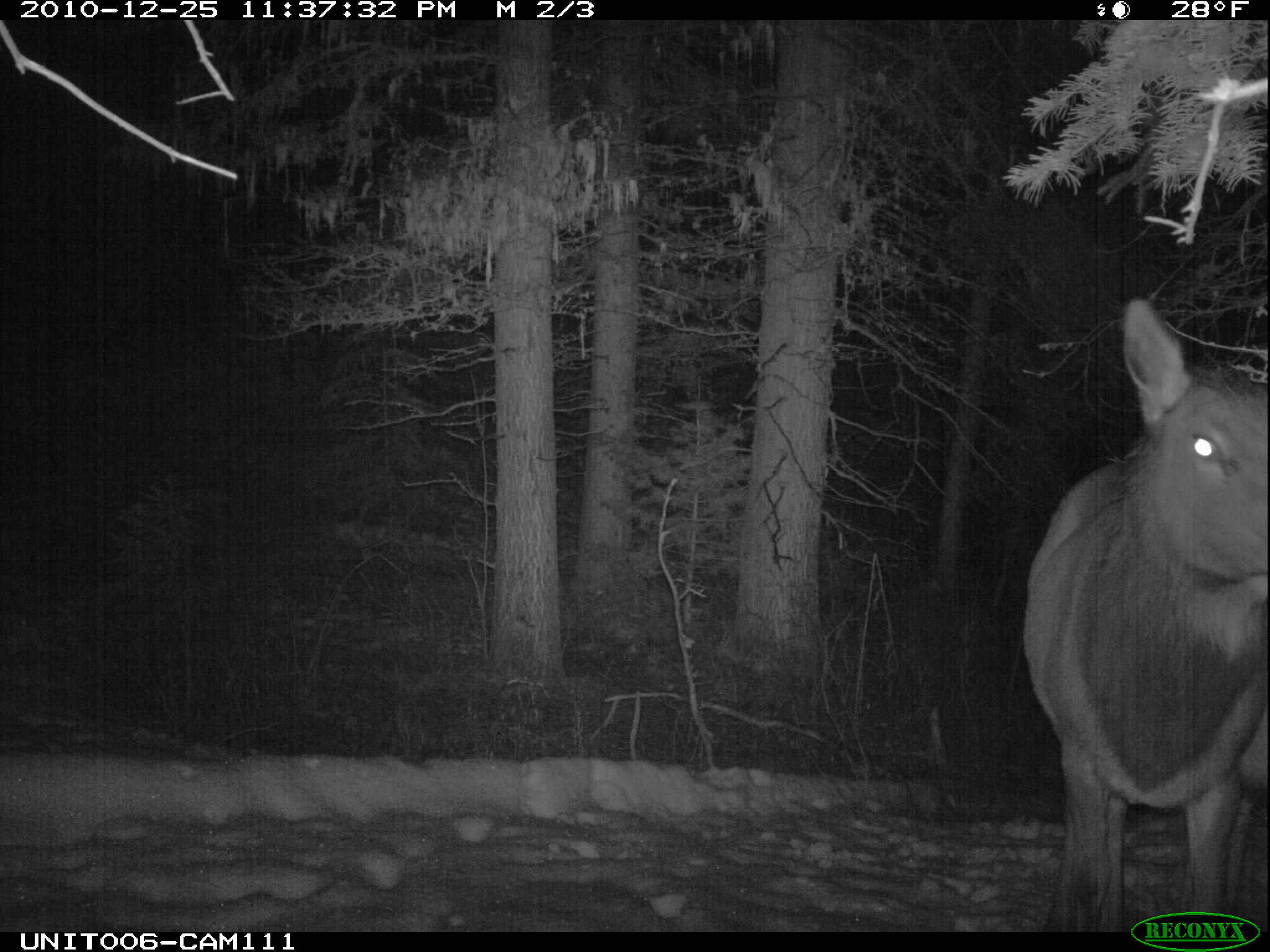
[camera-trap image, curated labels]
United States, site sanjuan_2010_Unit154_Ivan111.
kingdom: Animalia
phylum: Chordata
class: Mammalia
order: Artiodactyla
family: Cervidae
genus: Cervus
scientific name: Cervus elaphus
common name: red deer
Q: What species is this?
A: Cervus elaphus (red deer).